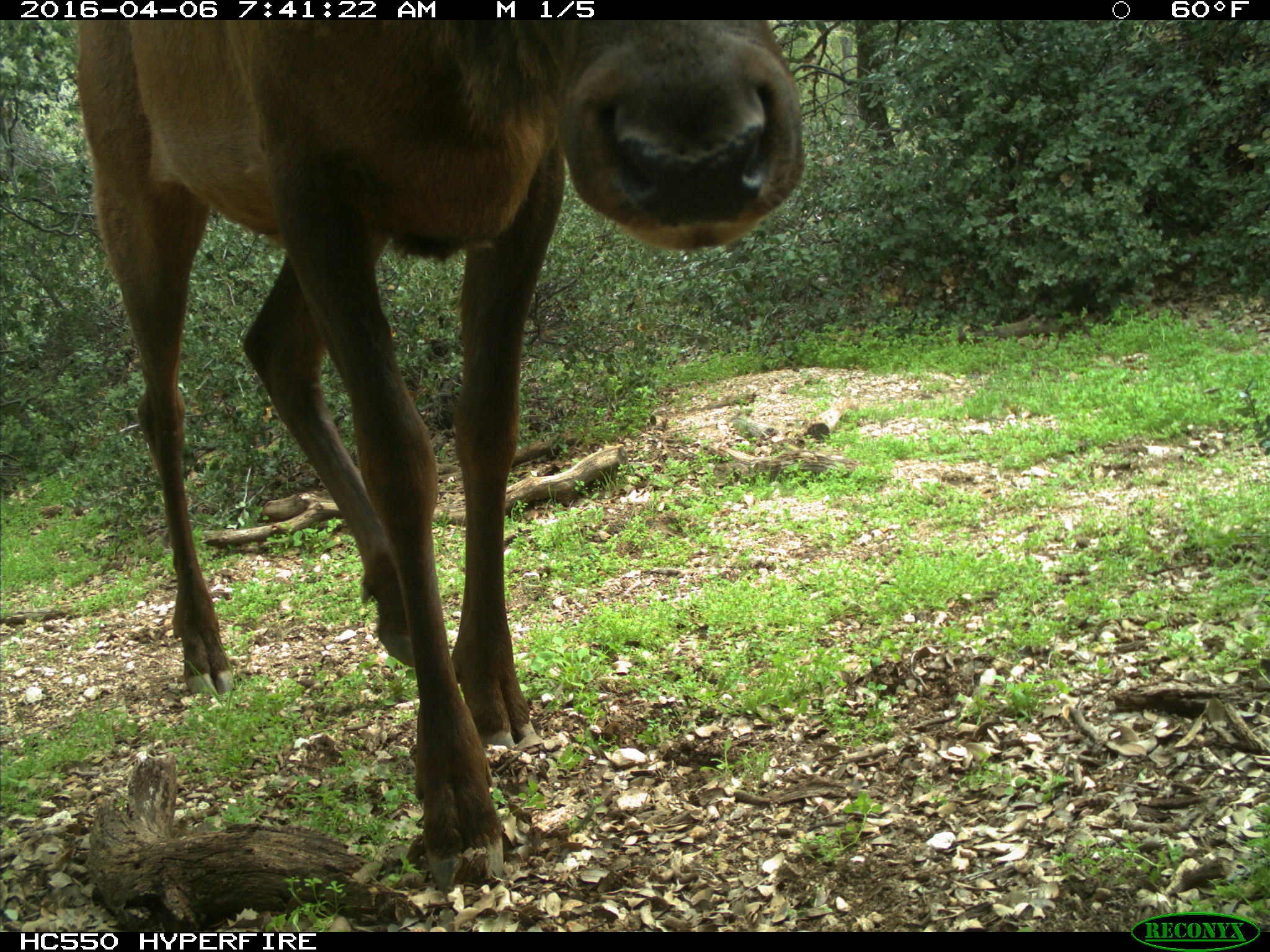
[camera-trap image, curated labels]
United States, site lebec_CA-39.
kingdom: Animalia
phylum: Chordata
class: Mammalia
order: Artiodactyla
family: Cervidae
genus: Cervus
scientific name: Cervus canadensis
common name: elk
Cervus canadensis (elk).